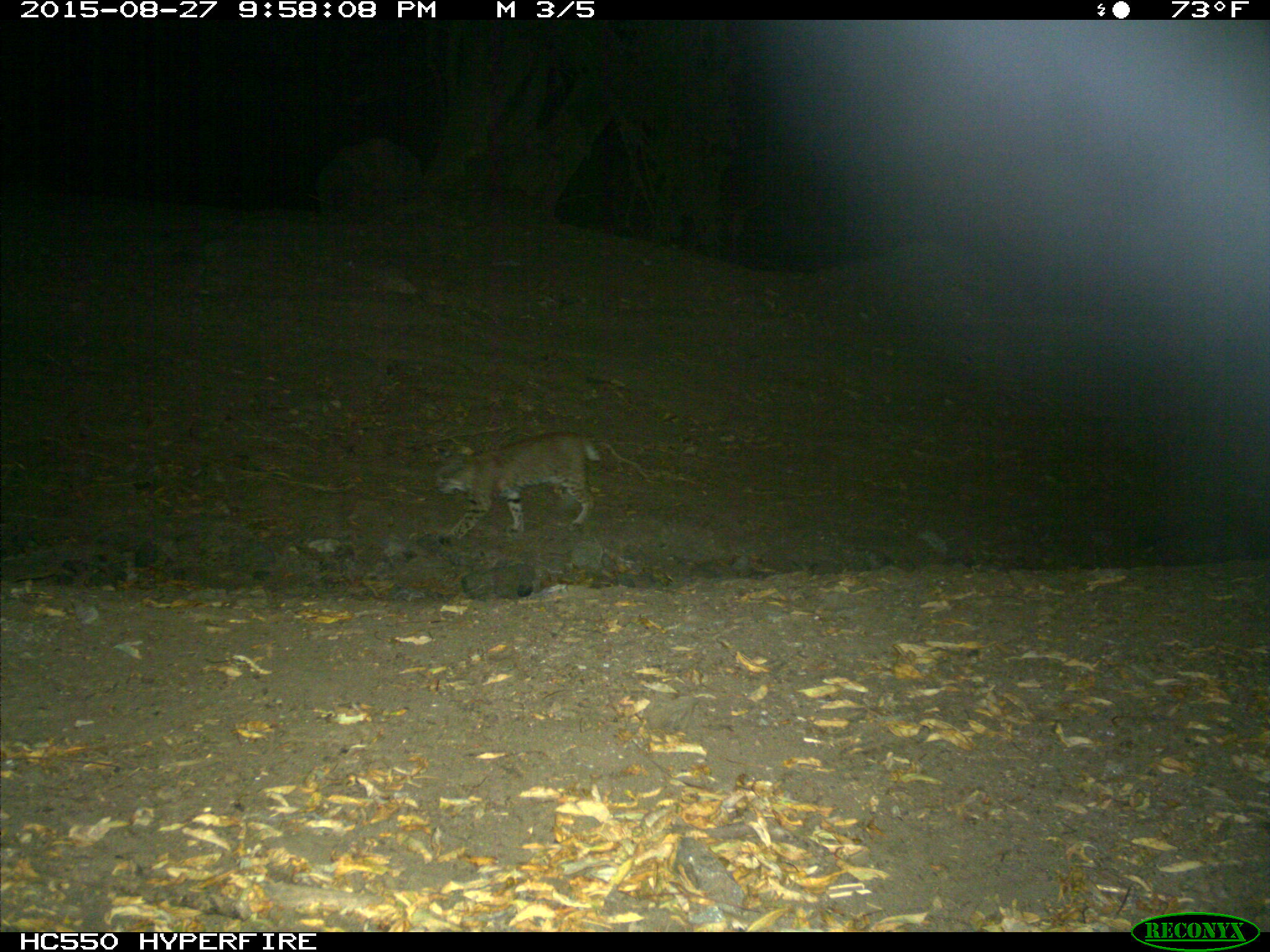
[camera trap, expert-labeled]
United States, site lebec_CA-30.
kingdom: Animalia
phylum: Chordata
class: Mammalia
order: Carnivora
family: Felidae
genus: Lynx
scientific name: Lynx rufus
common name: bobcat